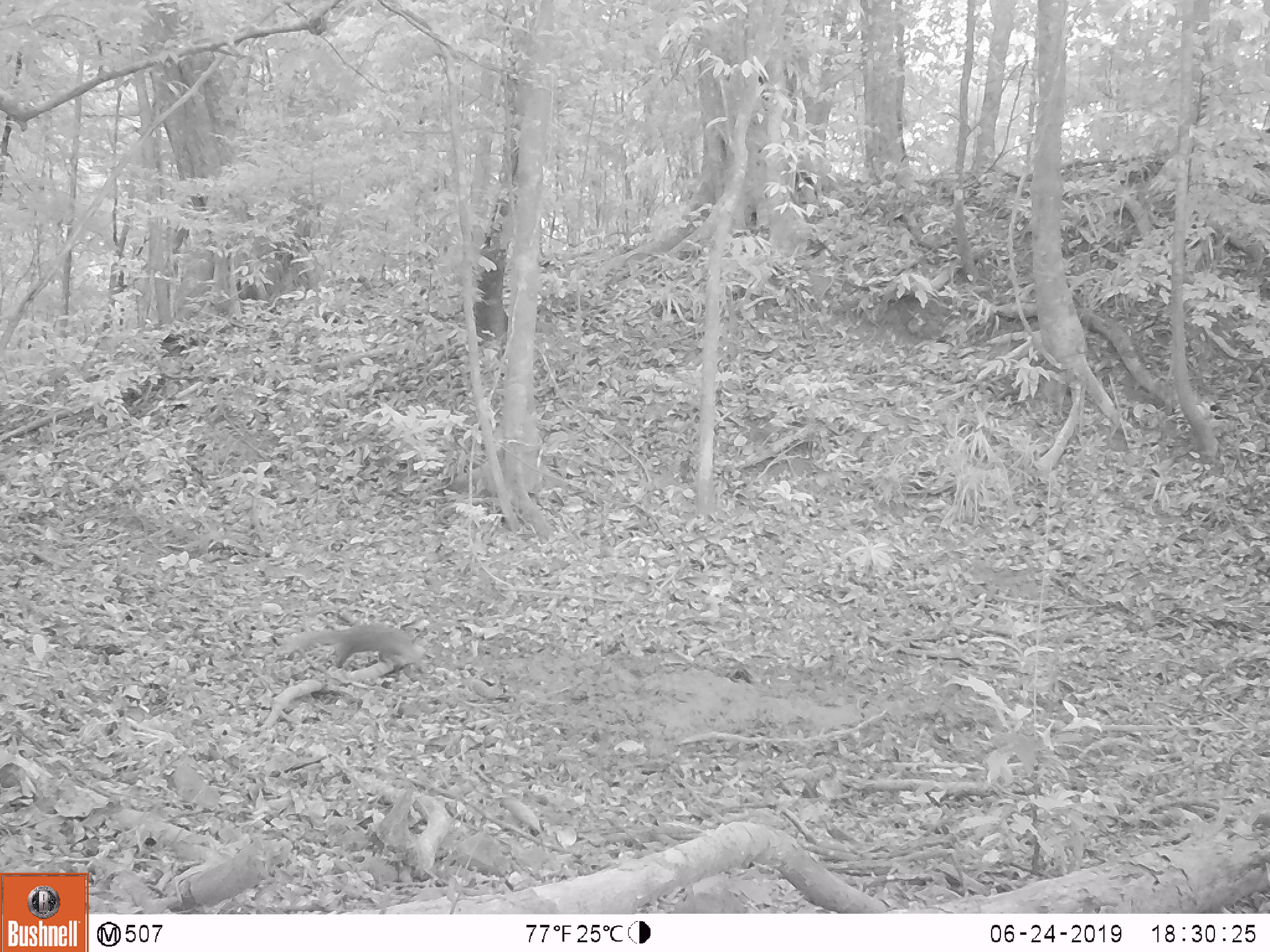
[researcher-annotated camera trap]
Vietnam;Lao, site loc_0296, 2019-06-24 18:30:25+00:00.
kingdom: Animalia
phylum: Chordata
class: Mammalia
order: Carnivora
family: Herpestidae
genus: Urva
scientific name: Urva urva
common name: crab-eating mongoose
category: crab eating mongoose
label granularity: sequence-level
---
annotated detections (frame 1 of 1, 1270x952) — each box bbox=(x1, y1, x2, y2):
crab eating mongoose: bbox=(274, 623, 429, 677)